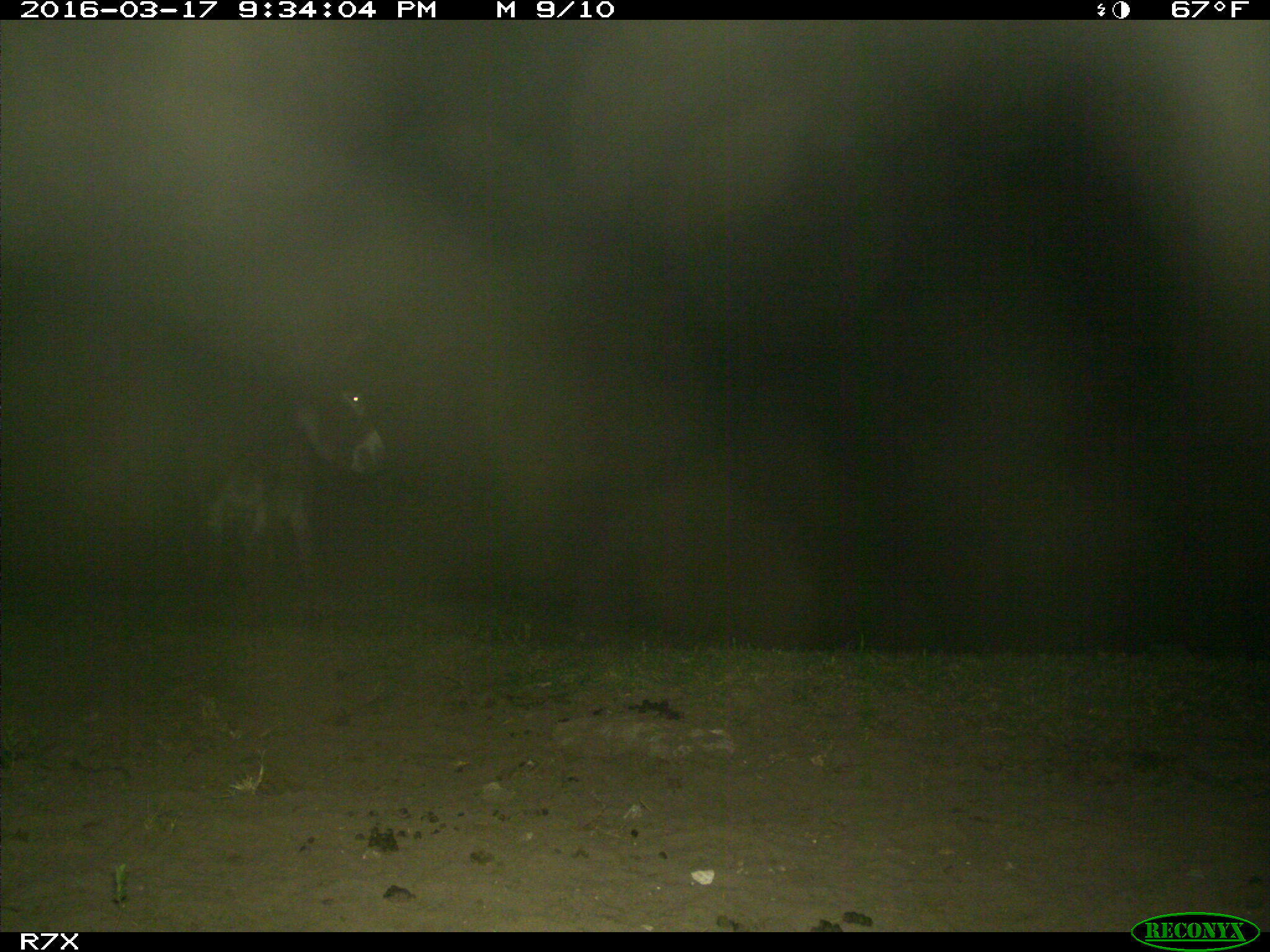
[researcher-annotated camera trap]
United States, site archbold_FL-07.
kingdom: Animalia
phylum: Chordata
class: Mammalia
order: Perissodactyla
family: Equidae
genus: Equus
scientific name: Equus africanus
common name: african wild ass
Equus africanus (african wild ass).